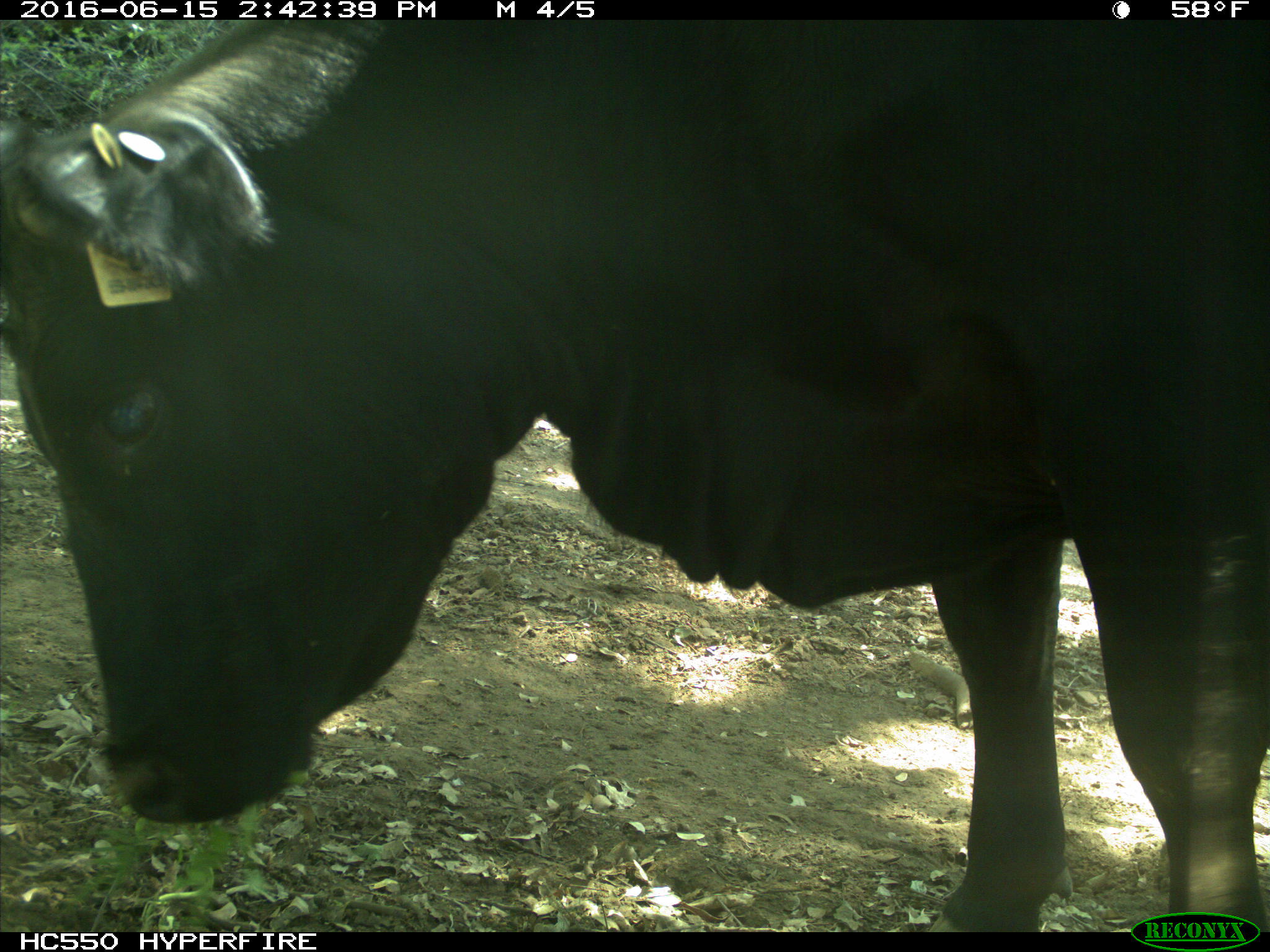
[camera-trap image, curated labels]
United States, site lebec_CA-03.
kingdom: Animalia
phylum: Chordata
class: Mammalia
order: Artiodactyla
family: Bovidae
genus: Bos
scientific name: Bos taurus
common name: domestic cow